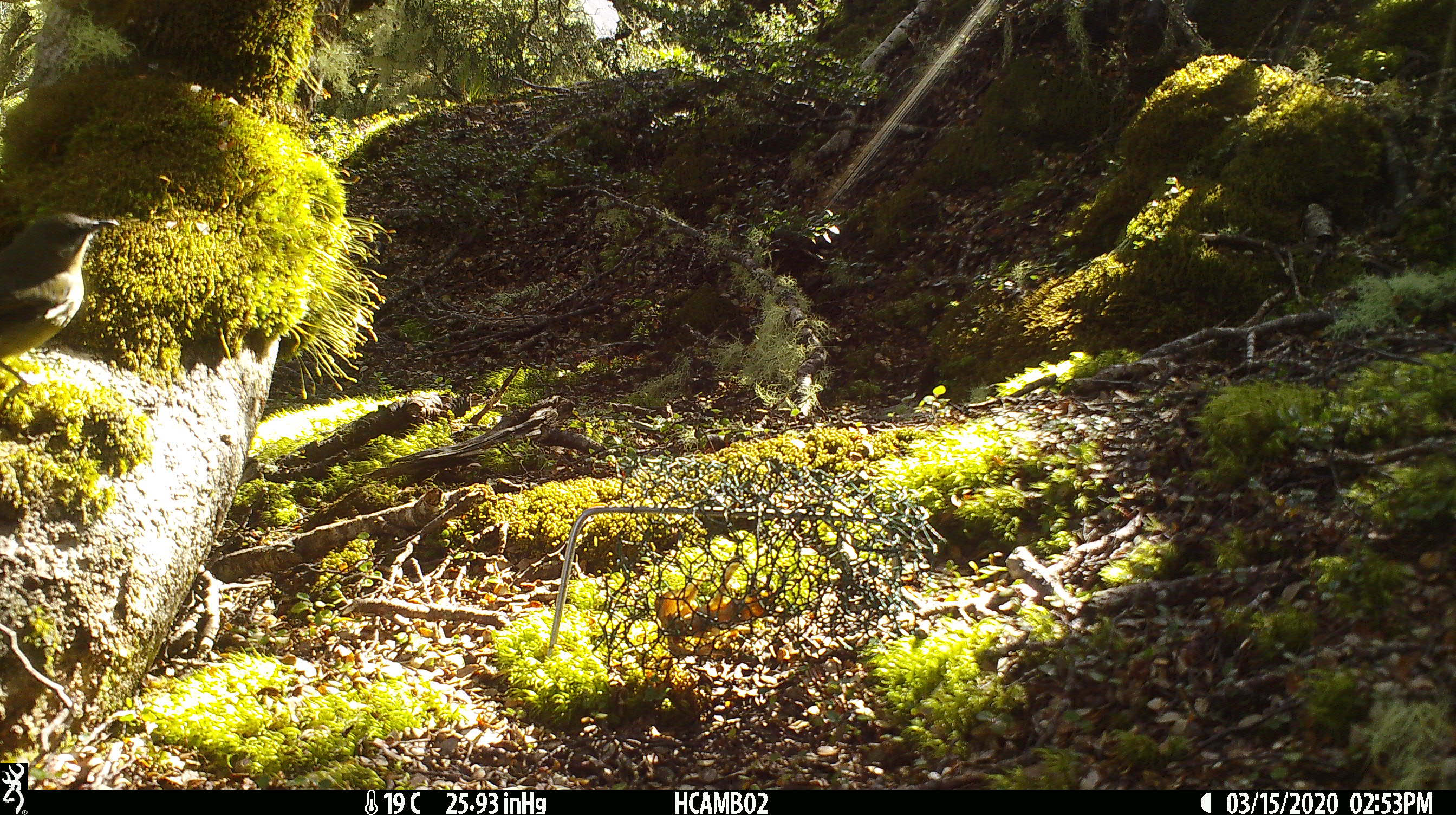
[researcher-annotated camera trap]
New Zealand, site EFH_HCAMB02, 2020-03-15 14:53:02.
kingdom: Animalia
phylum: Chordata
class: Aves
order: Passeriformes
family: Meliphagidae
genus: Anthornis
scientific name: Anthornis melanura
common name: new zealand bellbird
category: bellbird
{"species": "bellbird (new zealand bellbird) (Anthornis melanura)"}